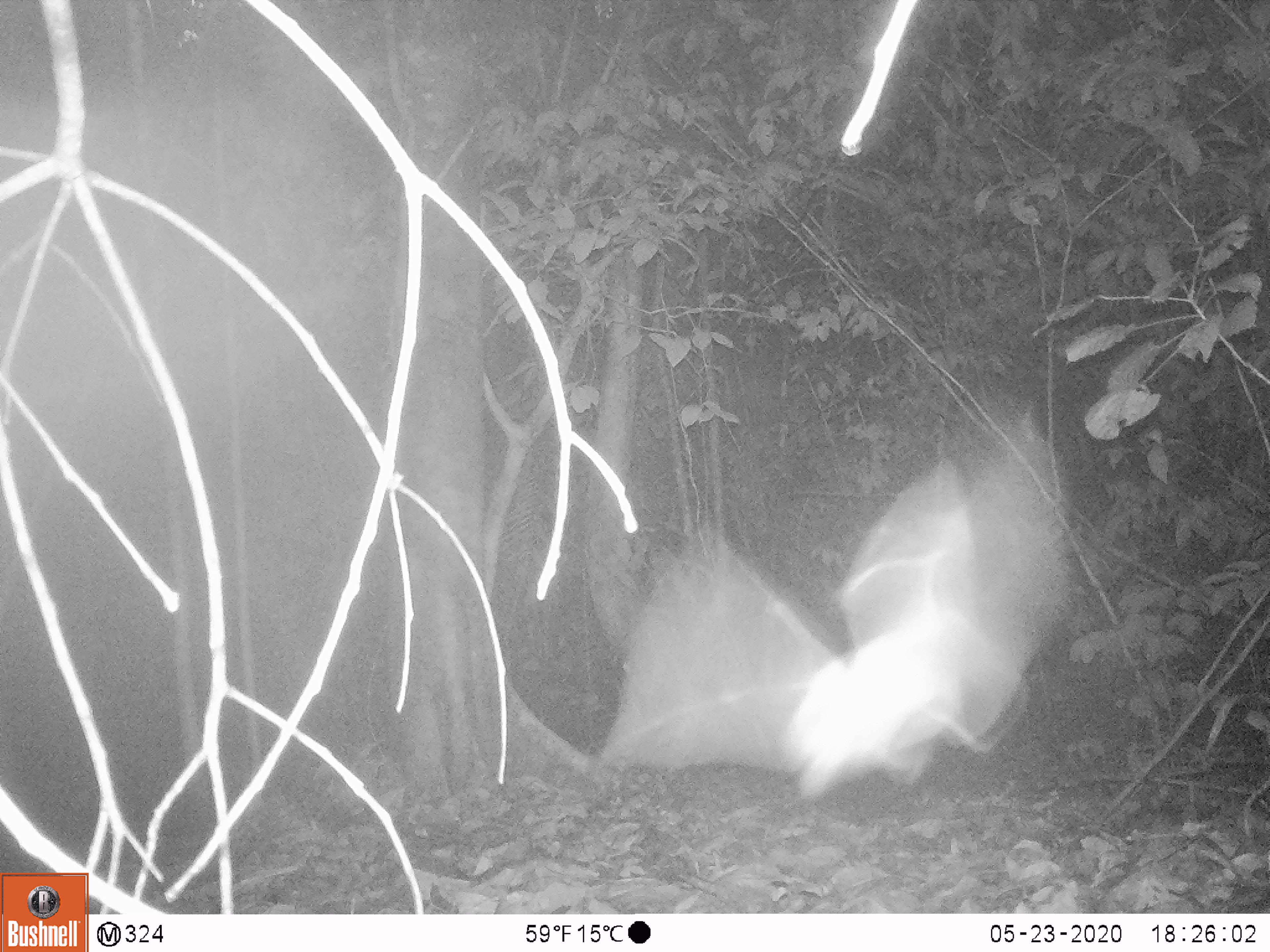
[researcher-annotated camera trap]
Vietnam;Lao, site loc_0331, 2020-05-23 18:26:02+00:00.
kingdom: Animalia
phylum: Chordata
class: Mammalia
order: Chiroptera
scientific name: Chiroptera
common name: bat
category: unidentified bat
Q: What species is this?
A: Unidentified bat (bat) (Chiroptera).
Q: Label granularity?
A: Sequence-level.